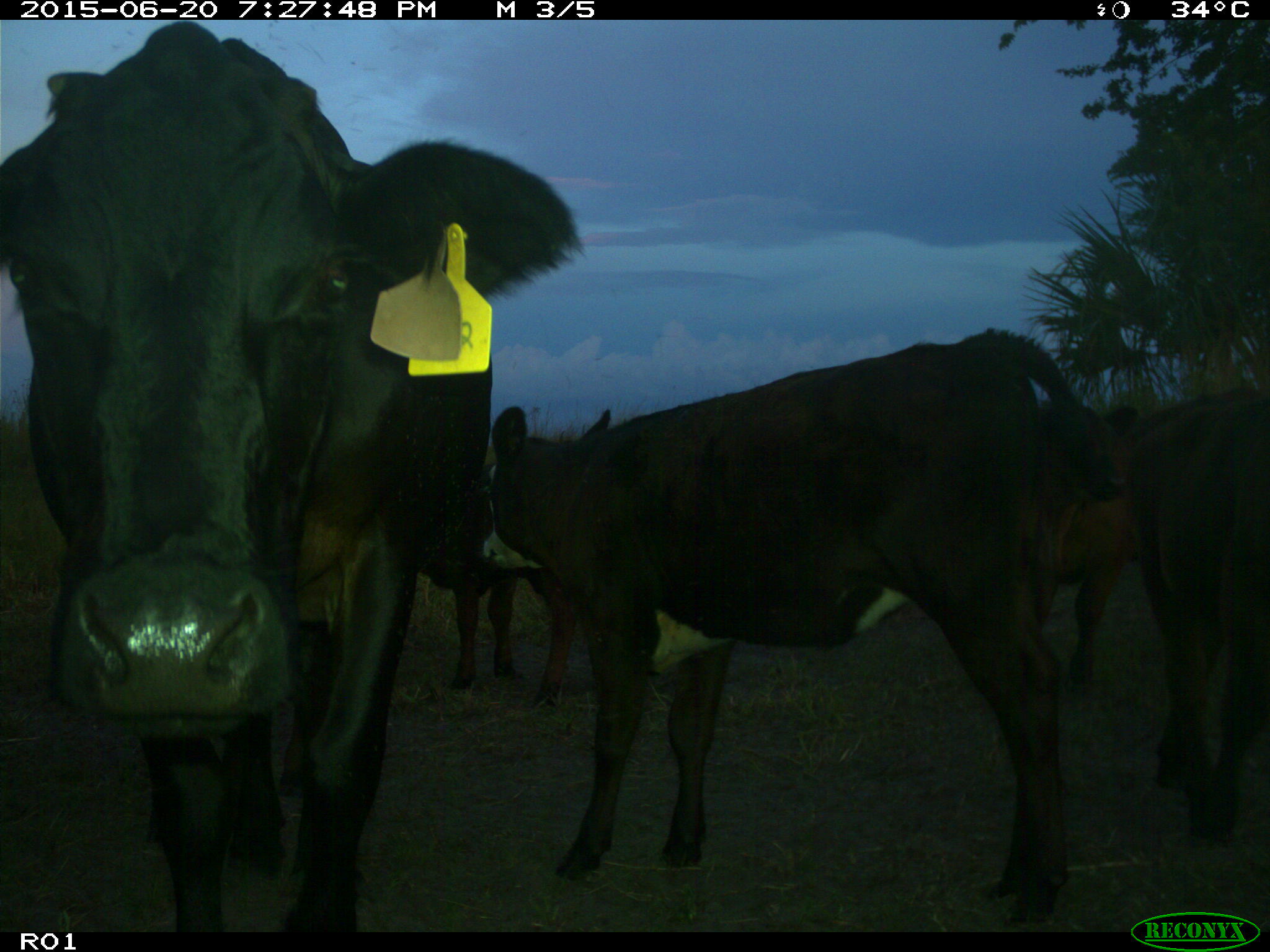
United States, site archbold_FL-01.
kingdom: Animalia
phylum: Chordata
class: Mammalia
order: Artiodactyla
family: Bovidae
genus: Bos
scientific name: Bos taurus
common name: domestic cow